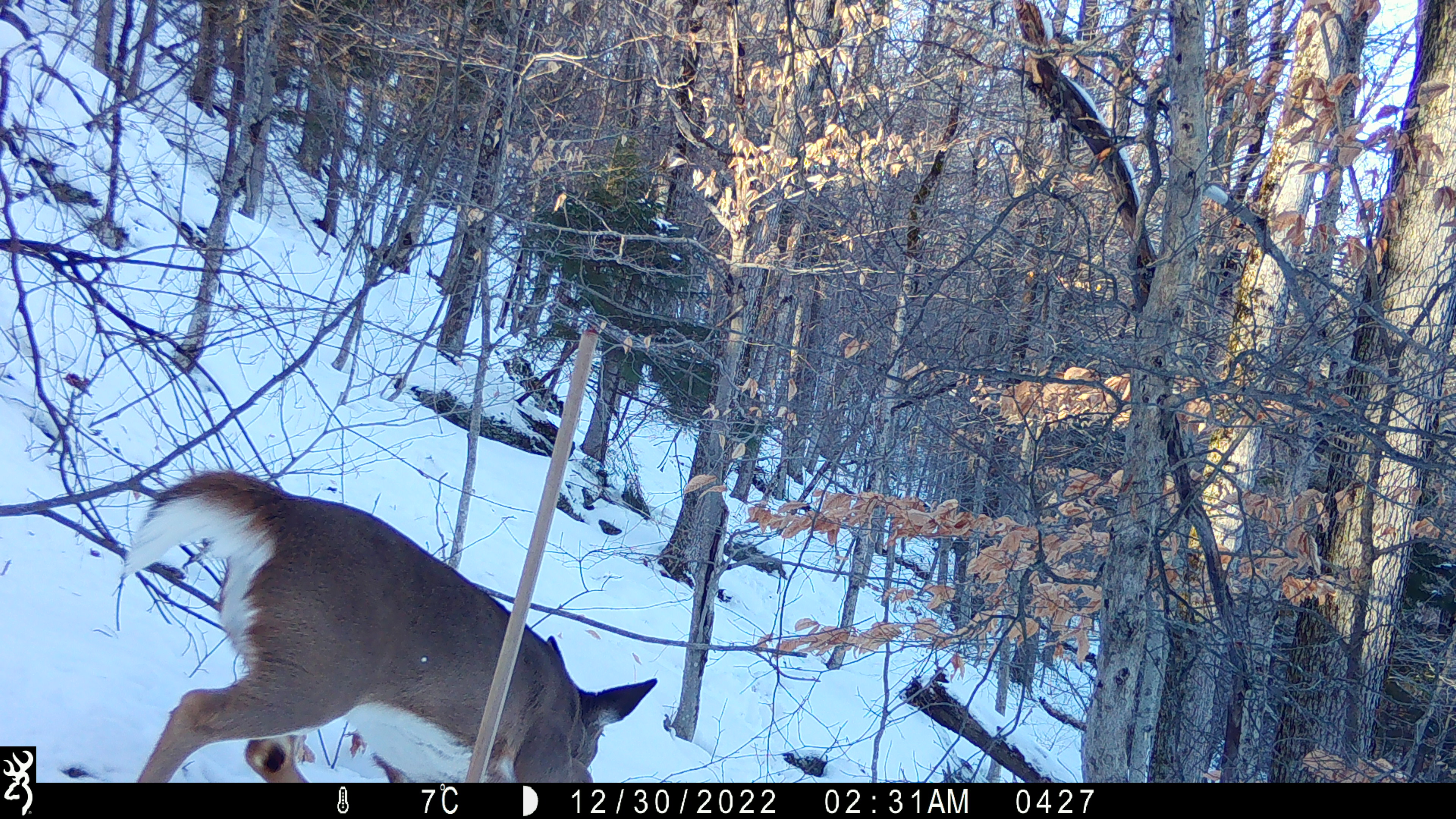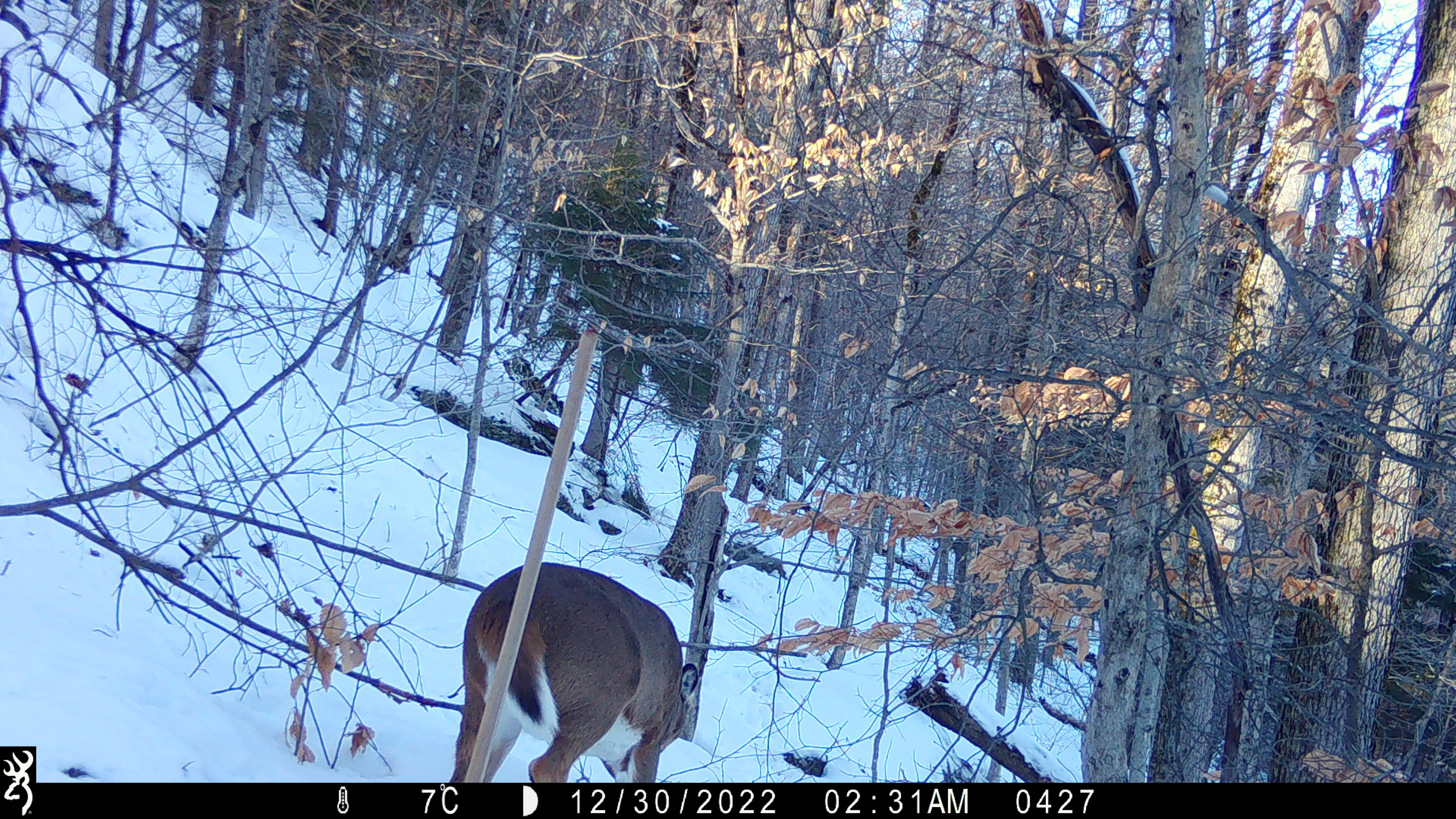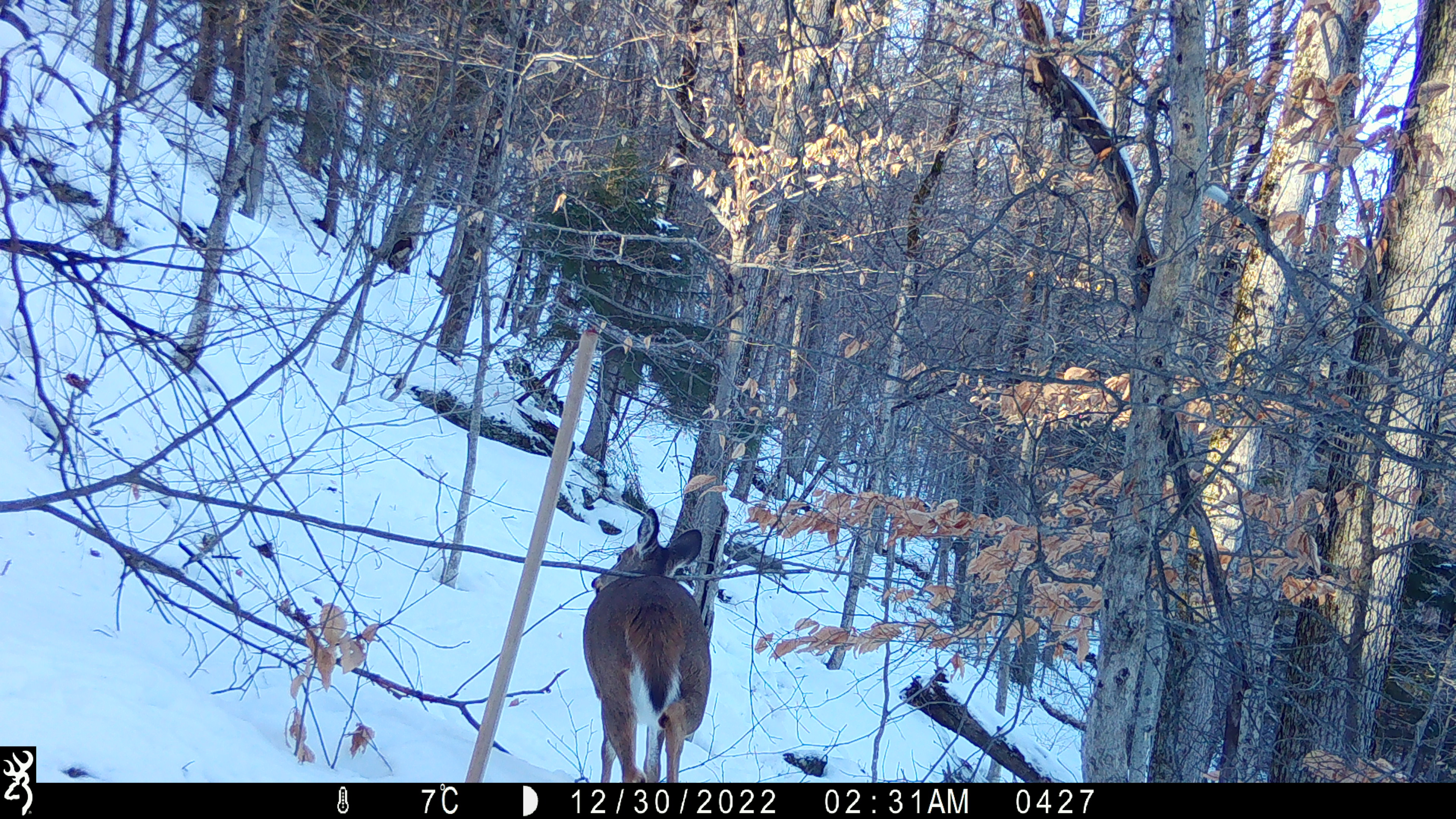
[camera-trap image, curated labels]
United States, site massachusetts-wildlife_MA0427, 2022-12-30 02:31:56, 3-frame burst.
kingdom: Animalia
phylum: Chordata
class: Mammalia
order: Artiodactyla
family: Cervidae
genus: Odocoileus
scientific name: Odocoileus virginianus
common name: white-tailed deer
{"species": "white-tailed deer (Odocoileus virginianus)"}